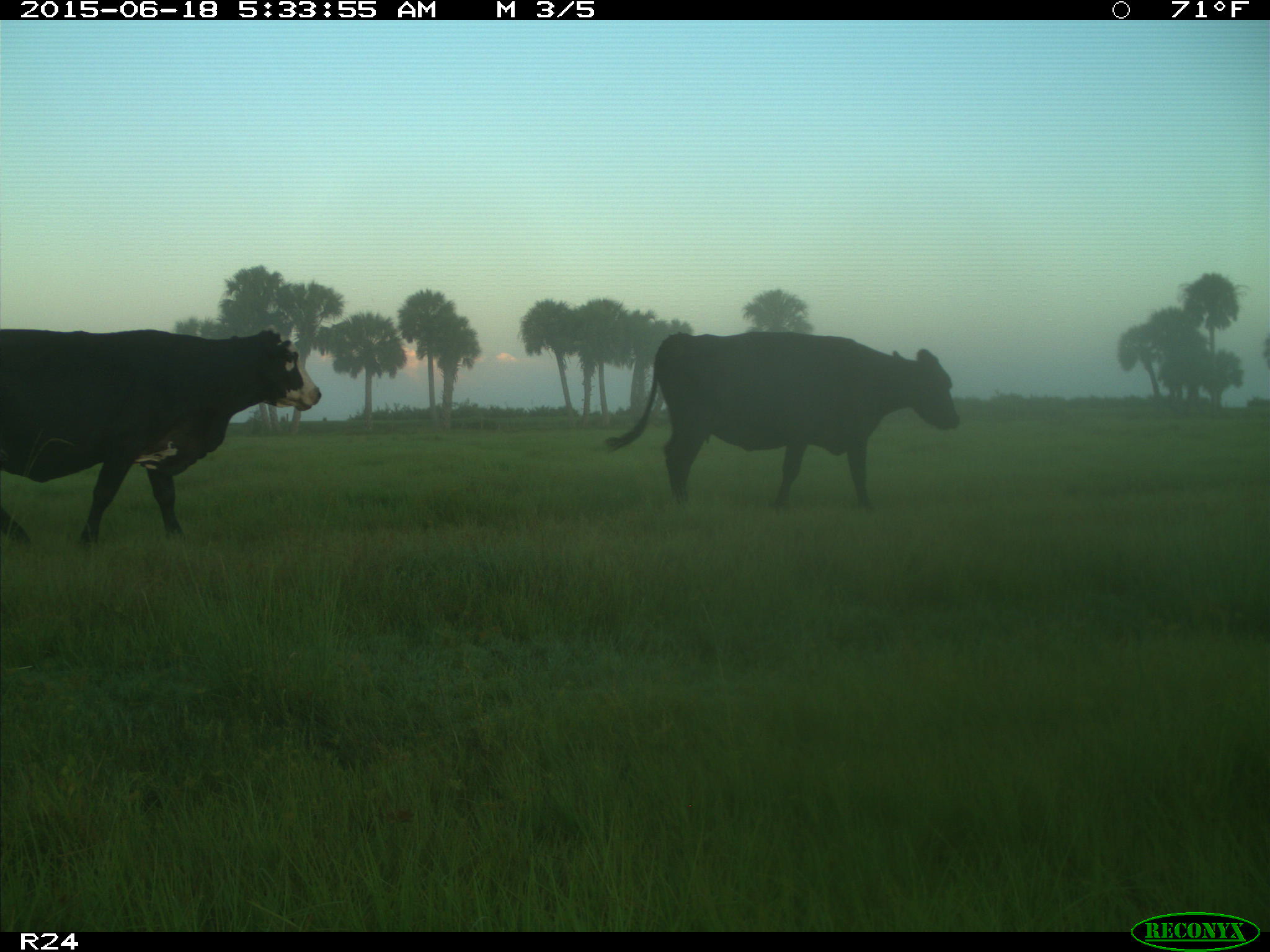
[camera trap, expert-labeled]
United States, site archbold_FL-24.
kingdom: Animalia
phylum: Chordata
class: Mammalia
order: Artiodactyla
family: Bovidae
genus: Bos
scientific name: Bos taurus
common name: domestic cow